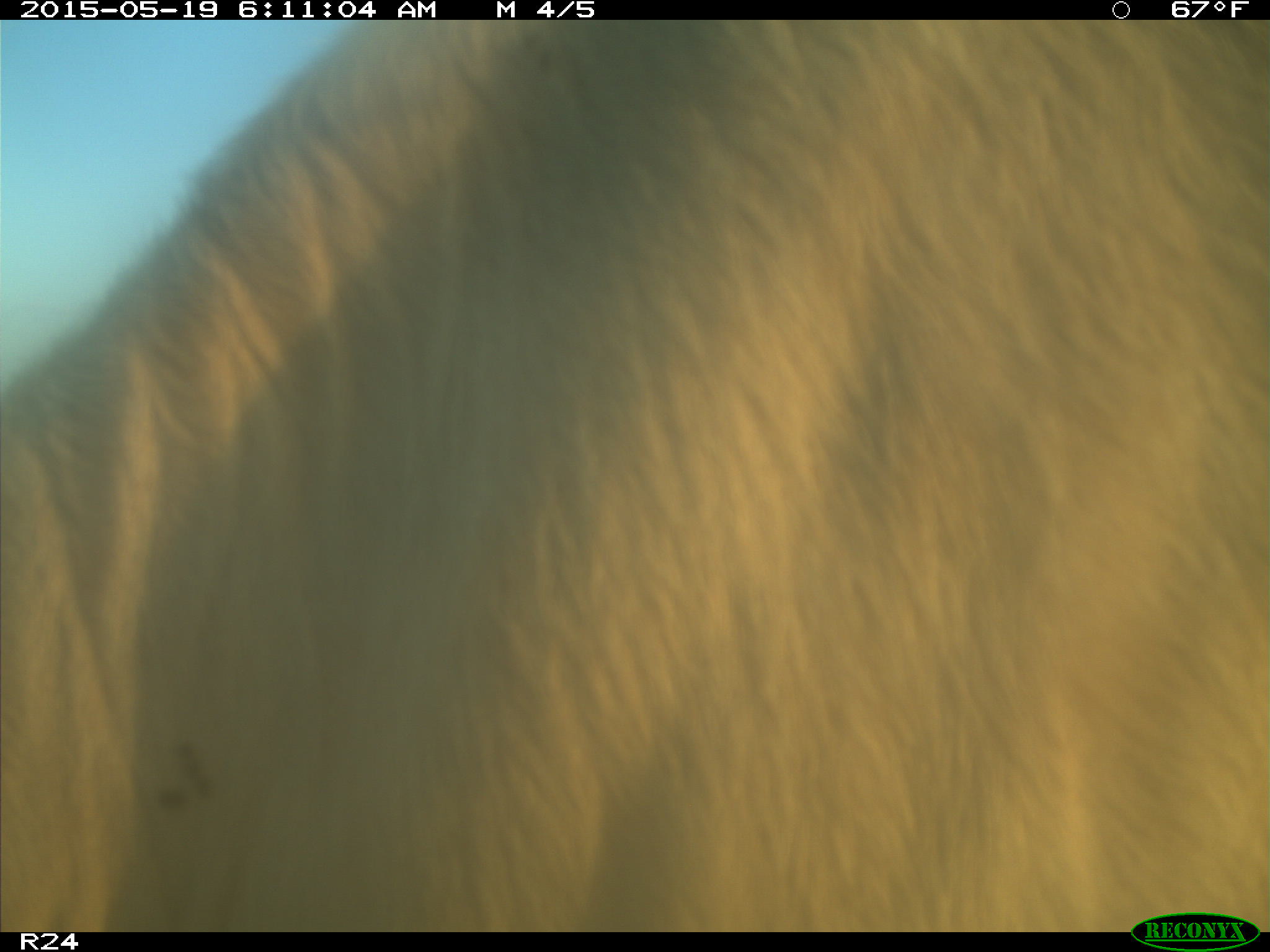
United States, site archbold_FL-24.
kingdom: Animalia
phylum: Chordata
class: Mammalia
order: Artiodactyla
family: Bovidae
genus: Bos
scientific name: Bos taurus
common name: domestic cow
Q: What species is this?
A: Bos taurus (domestic cow).